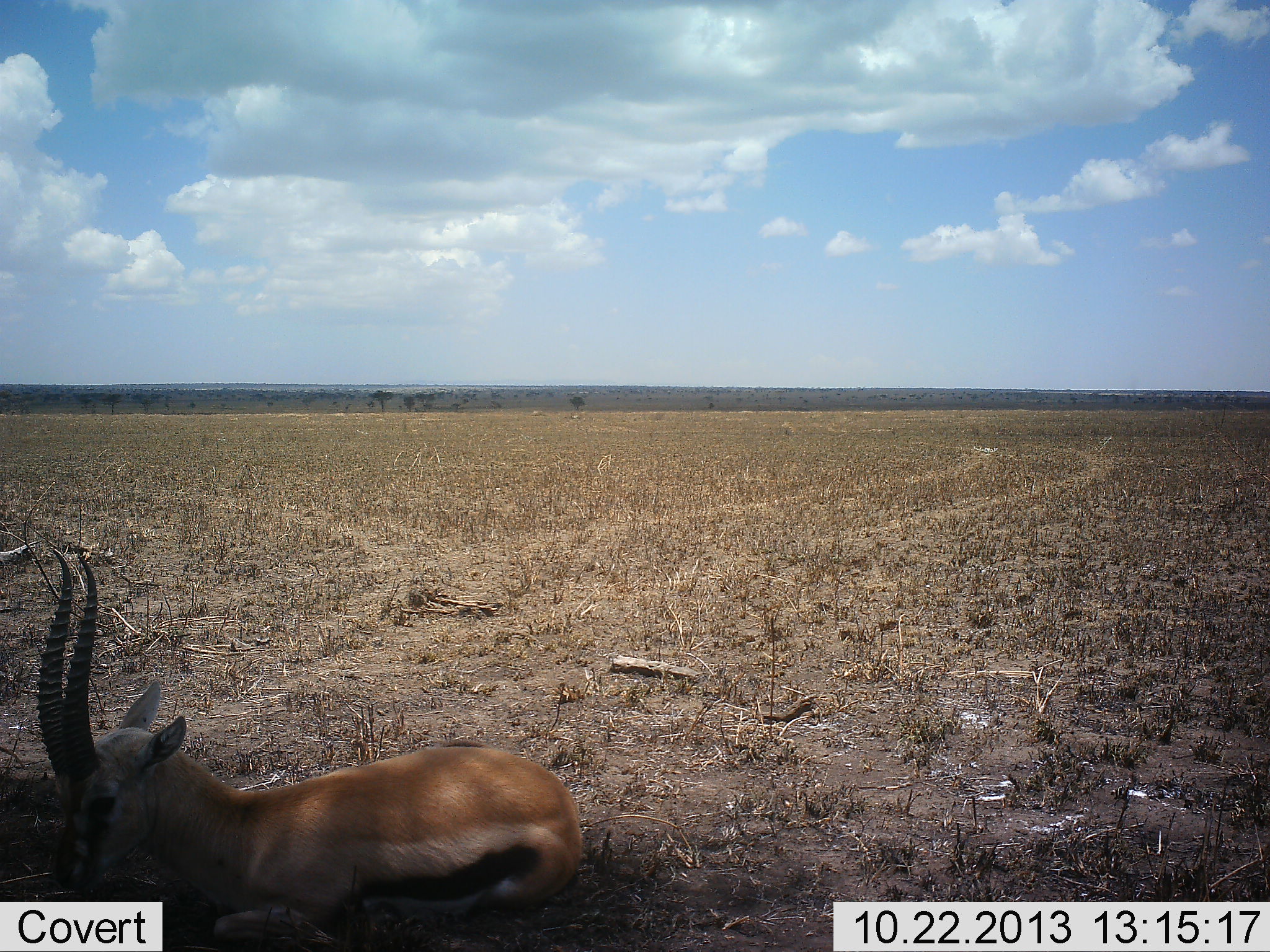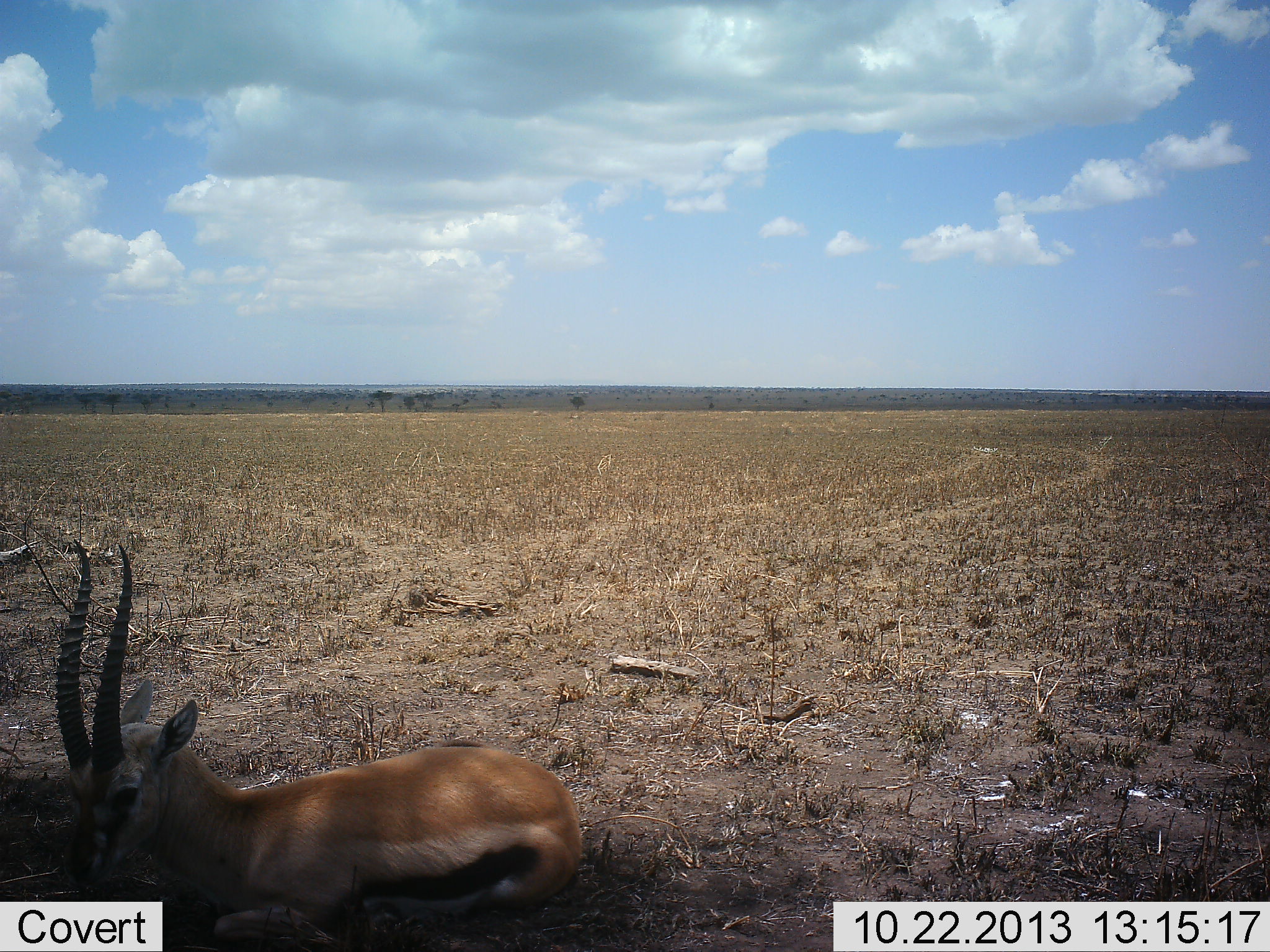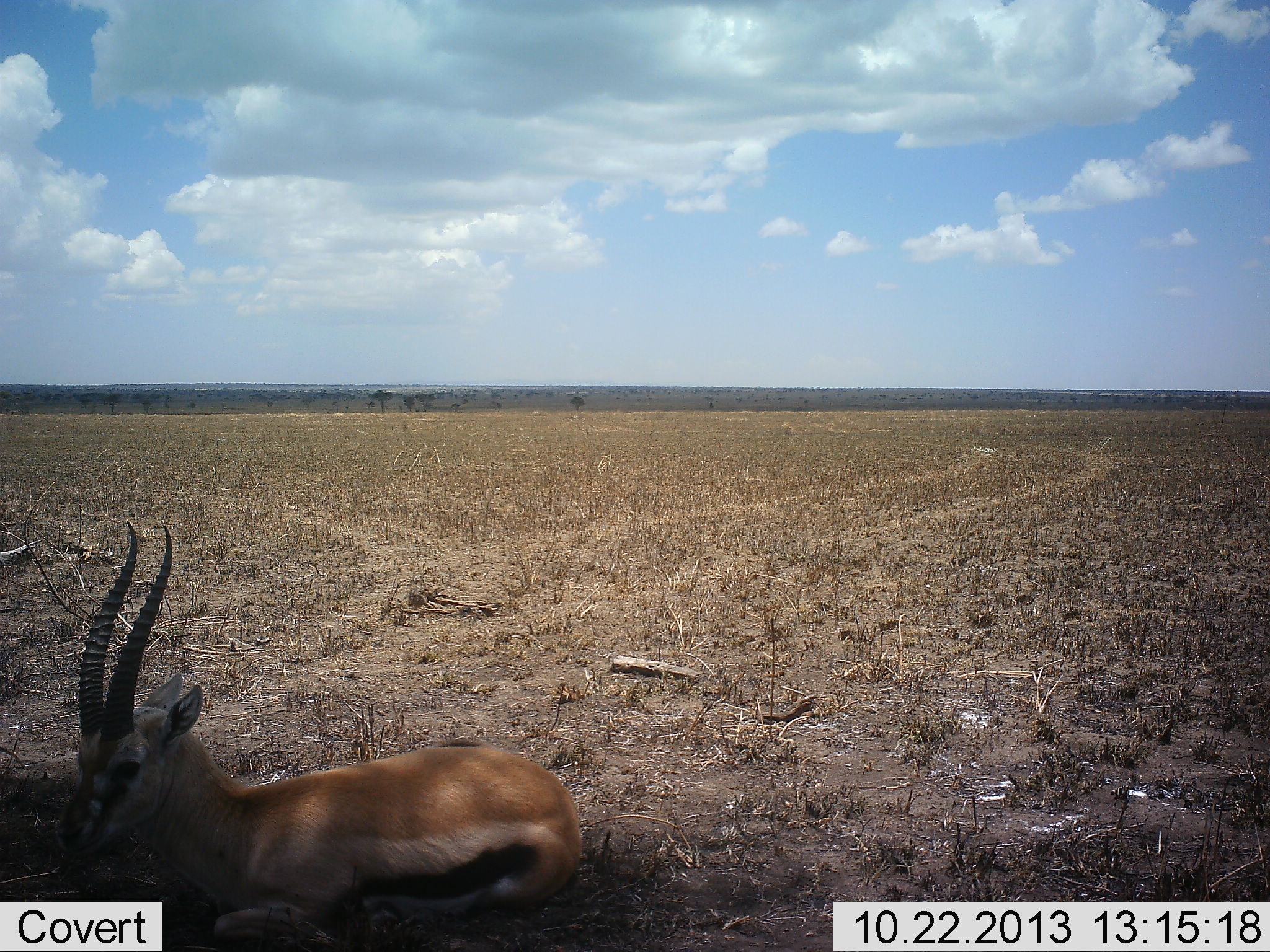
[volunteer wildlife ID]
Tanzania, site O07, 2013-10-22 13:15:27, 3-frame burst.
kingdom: Animalia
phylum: Chordata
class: Mammalia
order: Artiodactyla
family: Bovidae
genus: Eudorcas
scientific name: Eudorcas thomsonii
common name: thomson's gazelle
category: gazellethomsons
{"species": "gazellethomsons (thomson's gazelle) (Eudorcas thomsonii)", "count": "1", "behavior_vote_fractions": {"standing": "60%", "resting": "30%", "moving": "10%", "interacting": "0%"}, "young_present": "0%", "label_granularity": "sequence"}